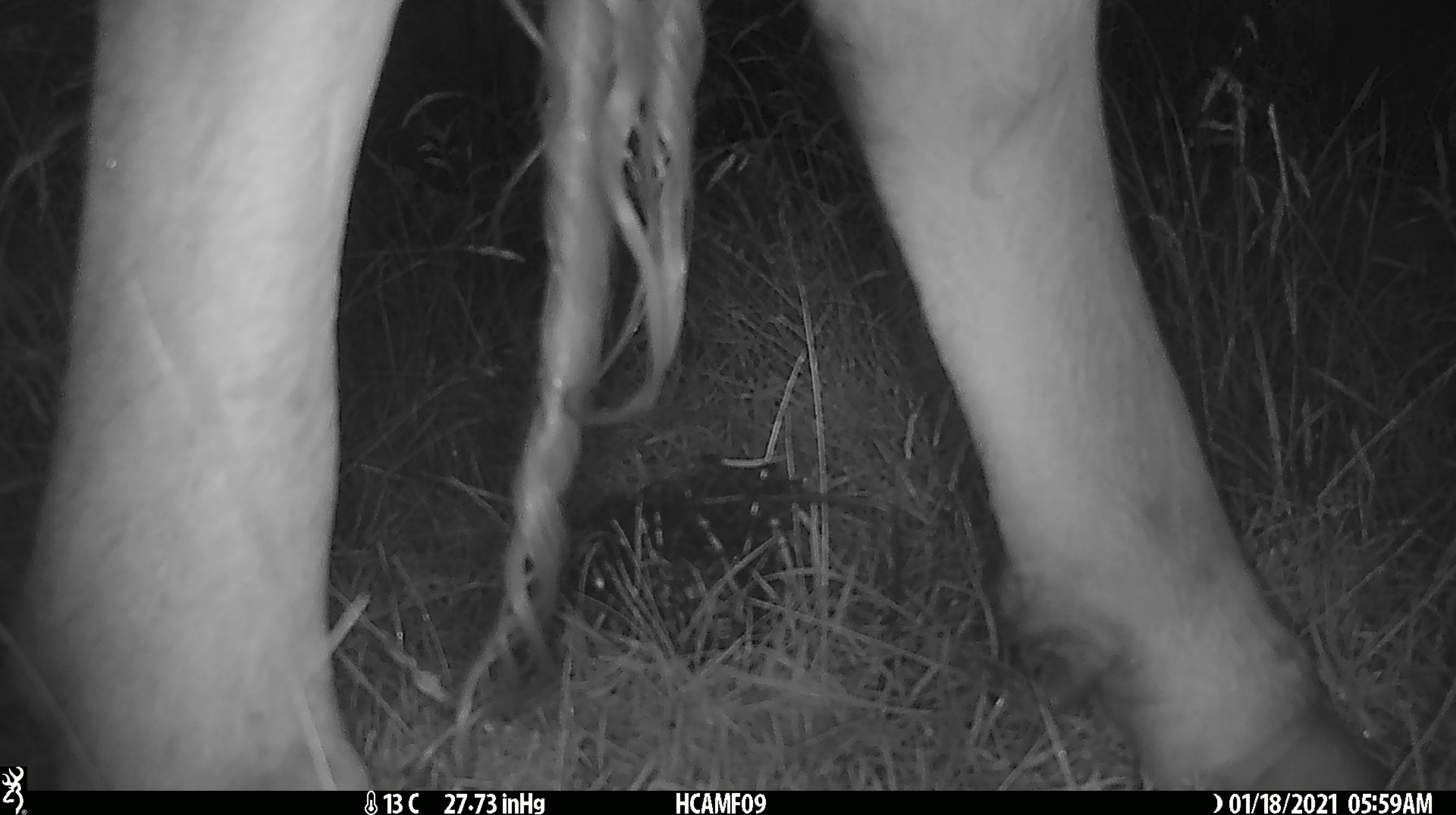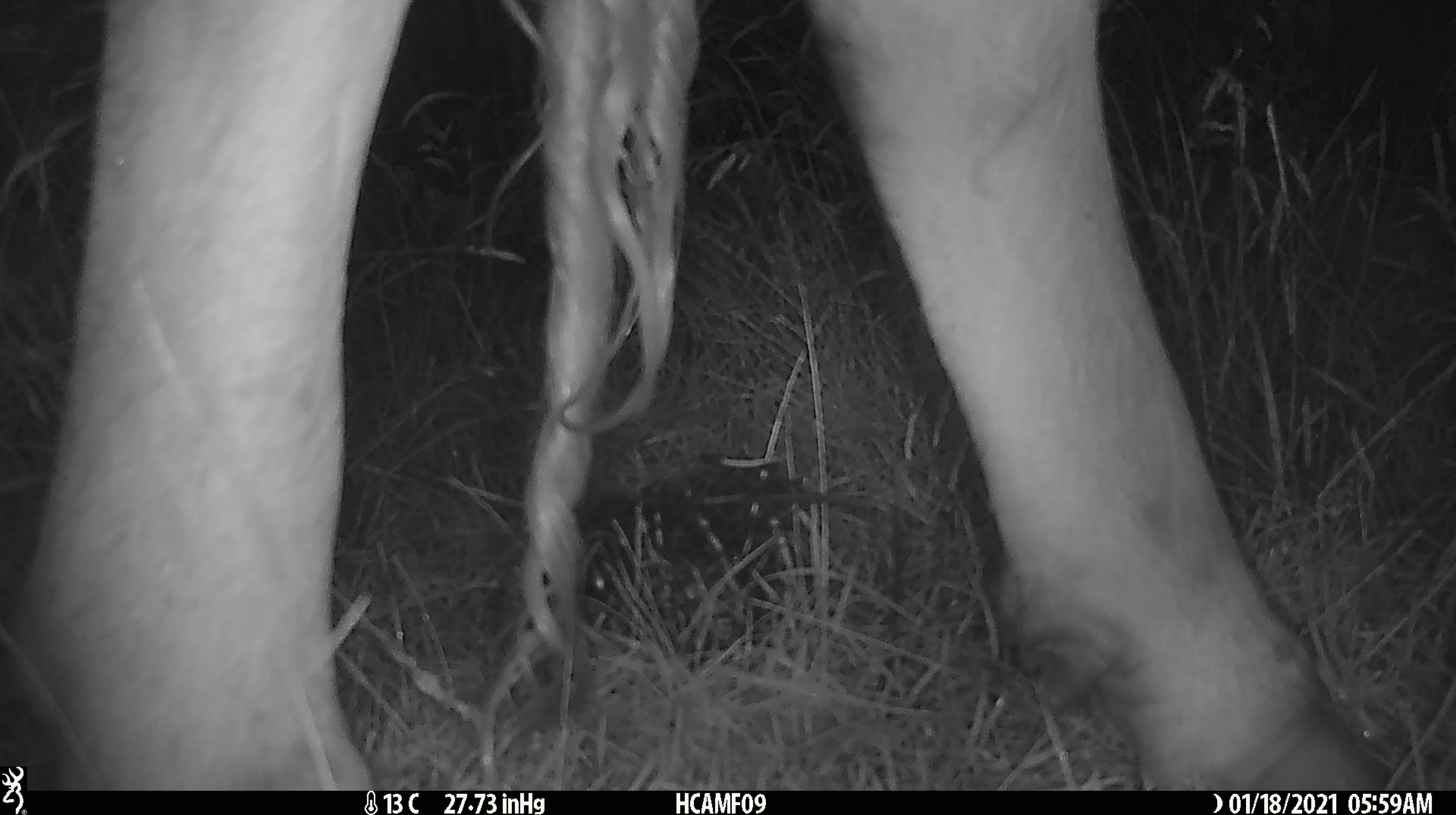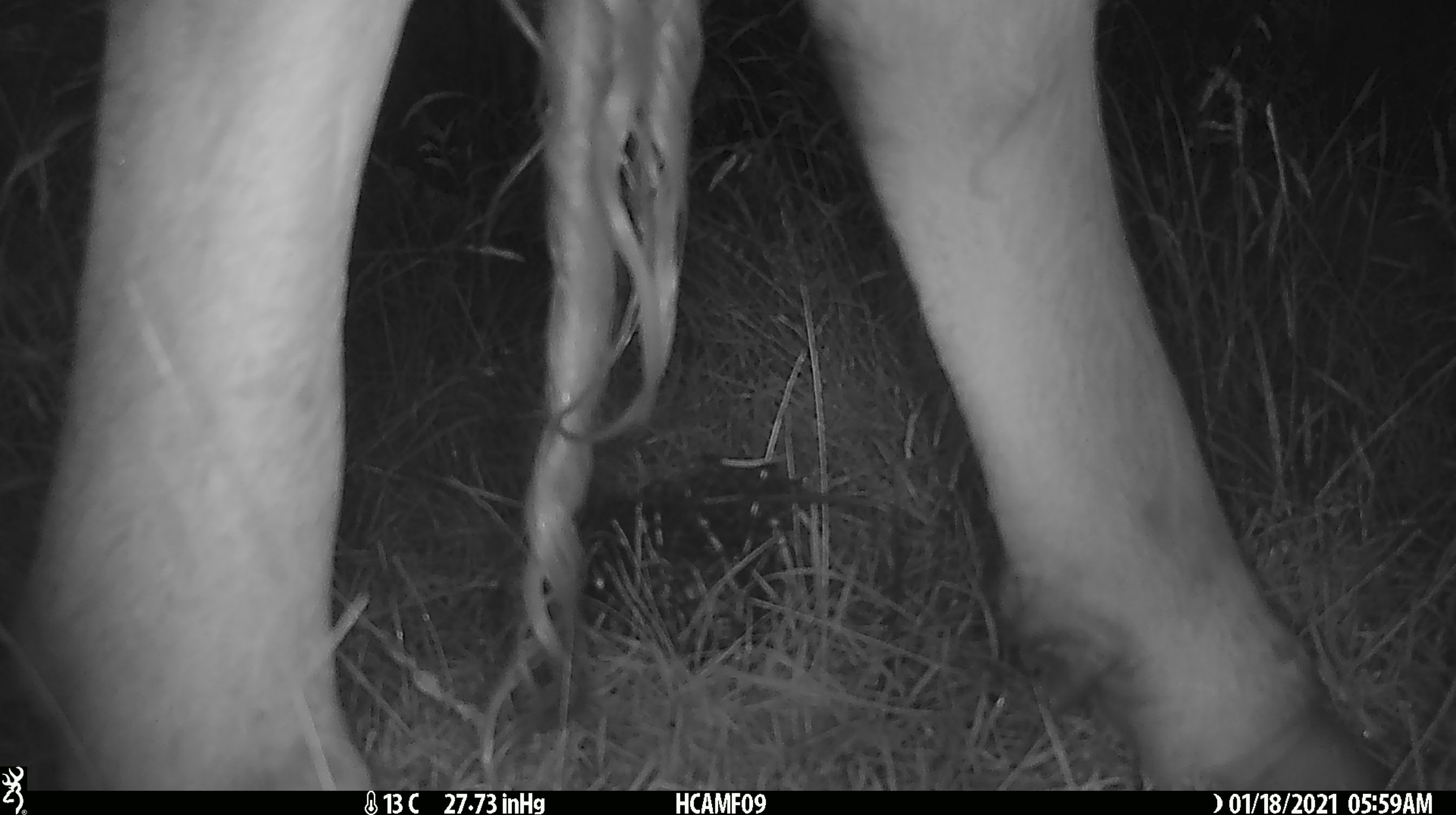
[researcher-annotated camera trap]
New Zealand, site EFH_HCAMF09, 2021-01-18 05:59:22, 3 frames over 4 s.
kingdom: Animalia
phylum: Chordata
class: Mammalia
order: Artiodactyla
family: Bovidae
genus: Bos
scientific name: Bos taurus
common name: domestic cow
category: cow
Cow (domestic cow) (Bos taurus).